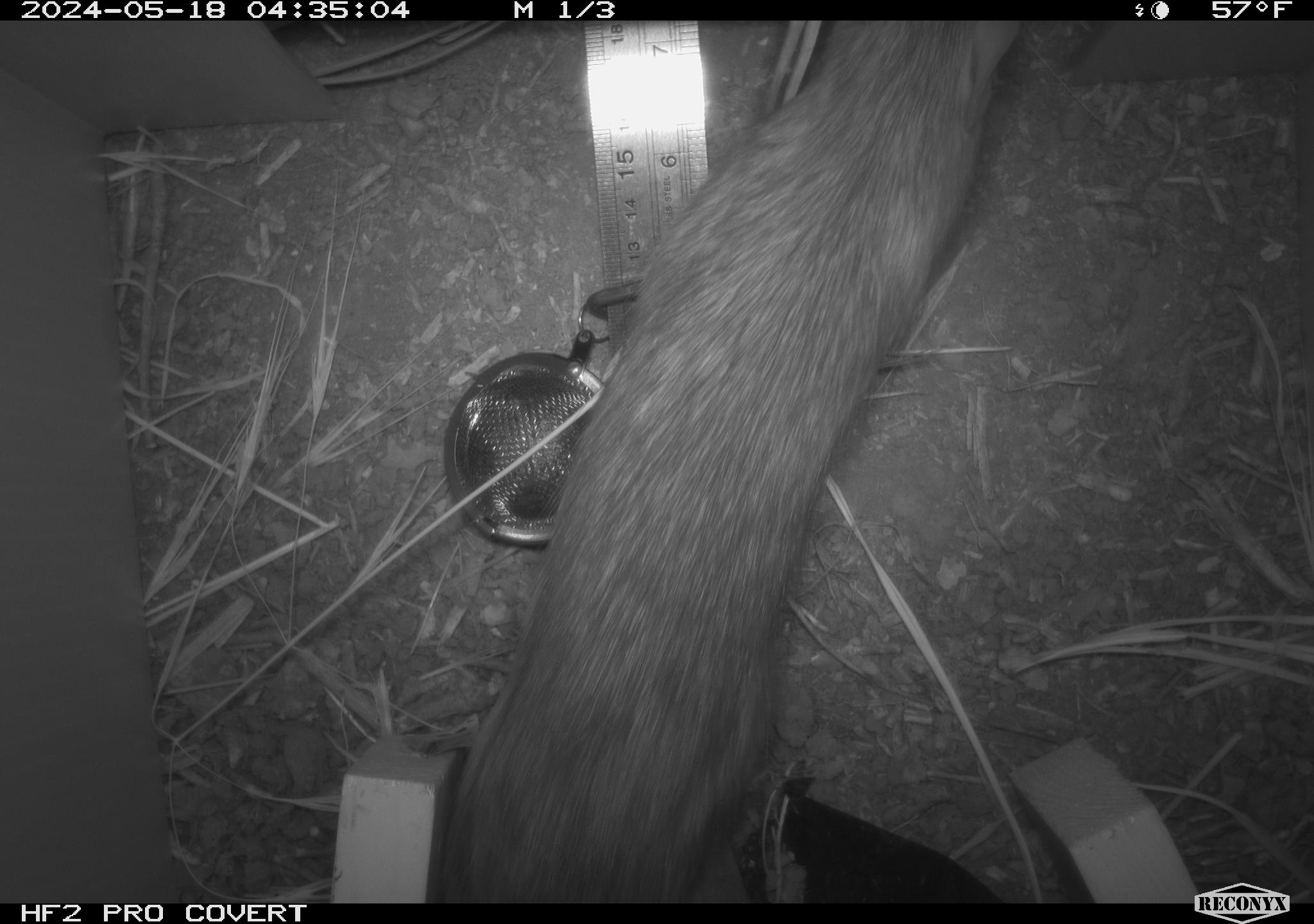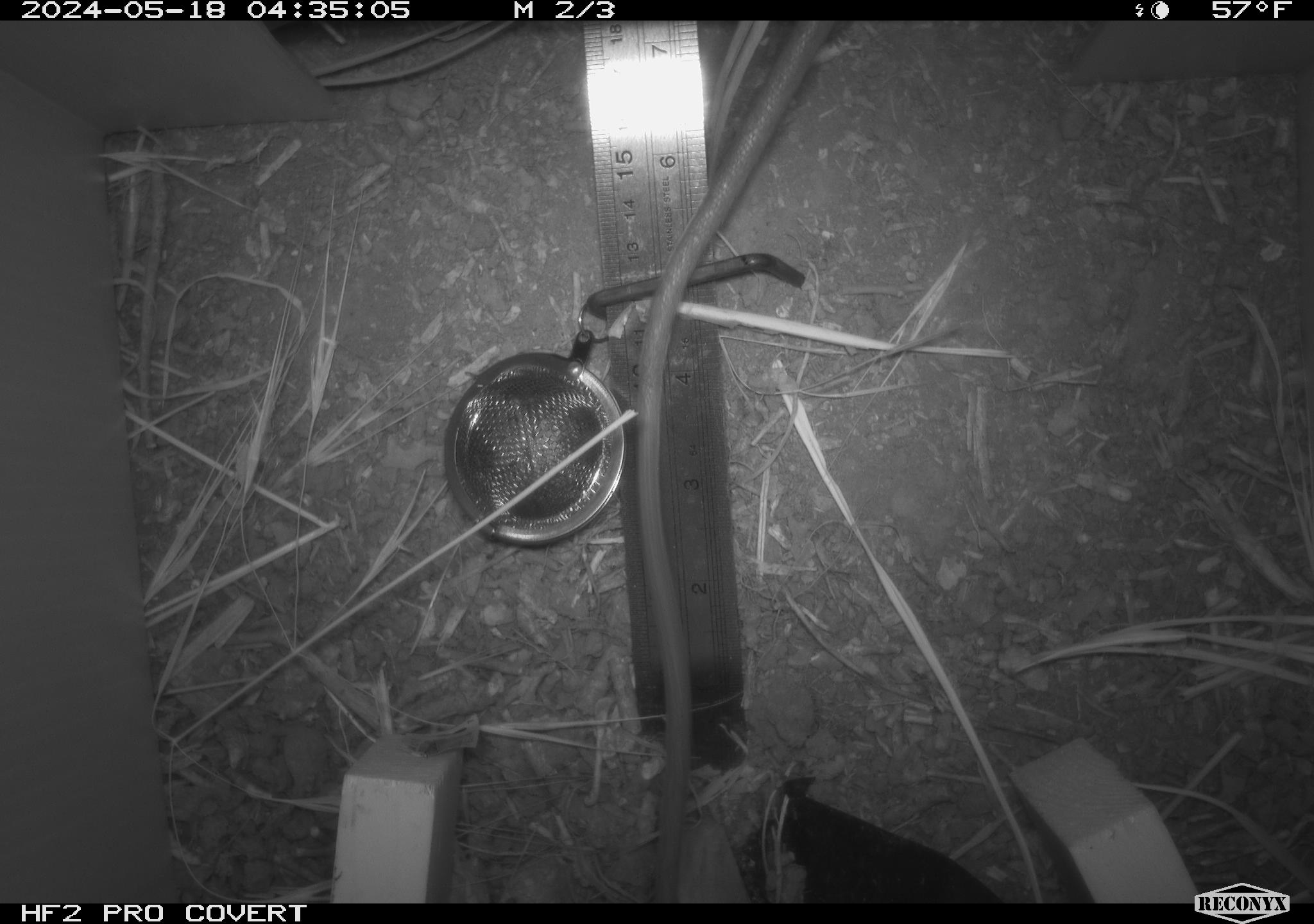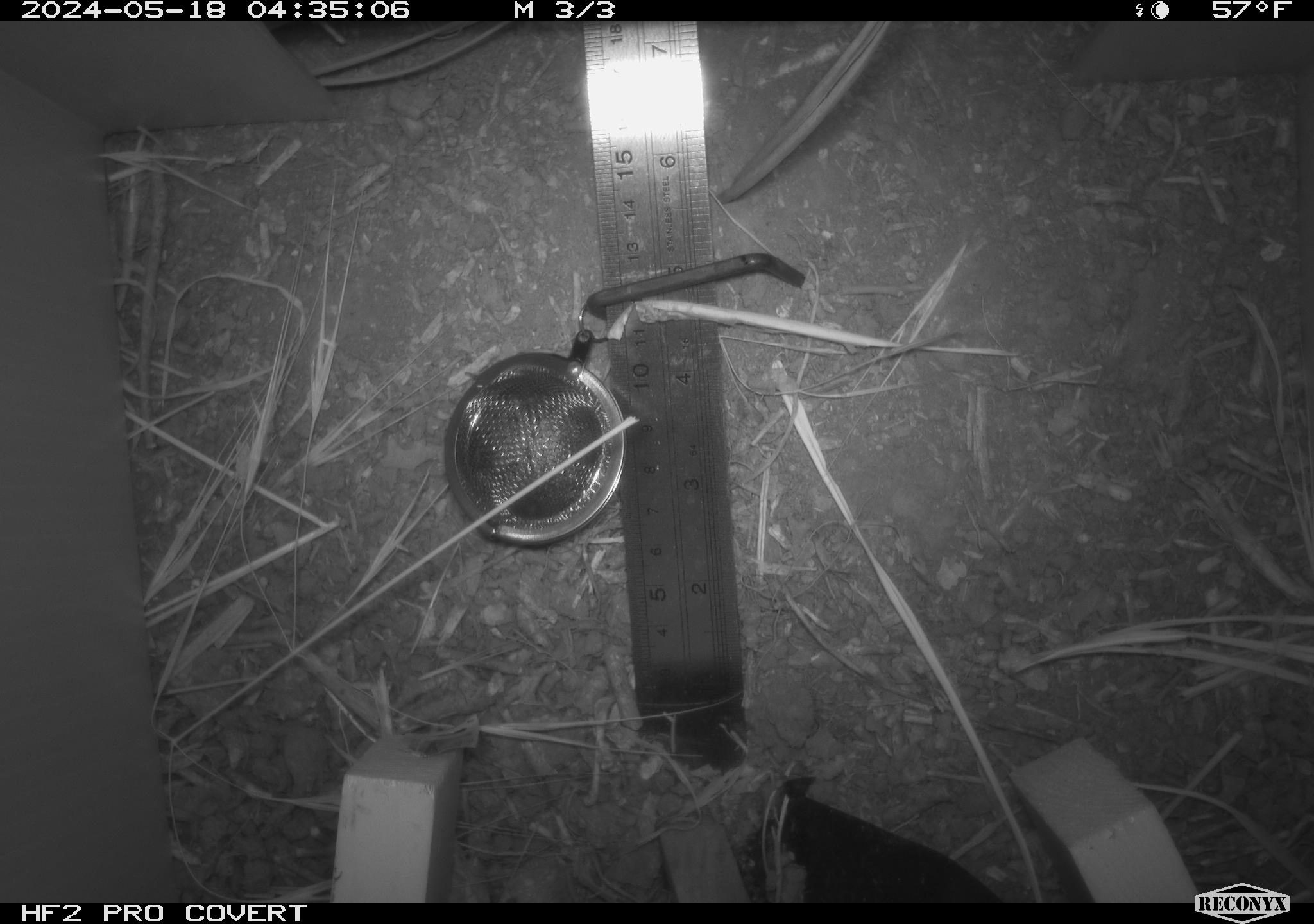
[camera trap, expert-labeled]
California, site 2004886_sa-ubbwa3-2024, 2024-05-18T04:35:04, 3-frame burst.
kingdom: Animalia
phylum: Chordata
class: Mammalia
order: Rodentia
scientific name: Rodentia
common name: woodrat or rat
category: woodrat or rat species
Woodrat or rat species (woodrat or rat) (Rodentia).